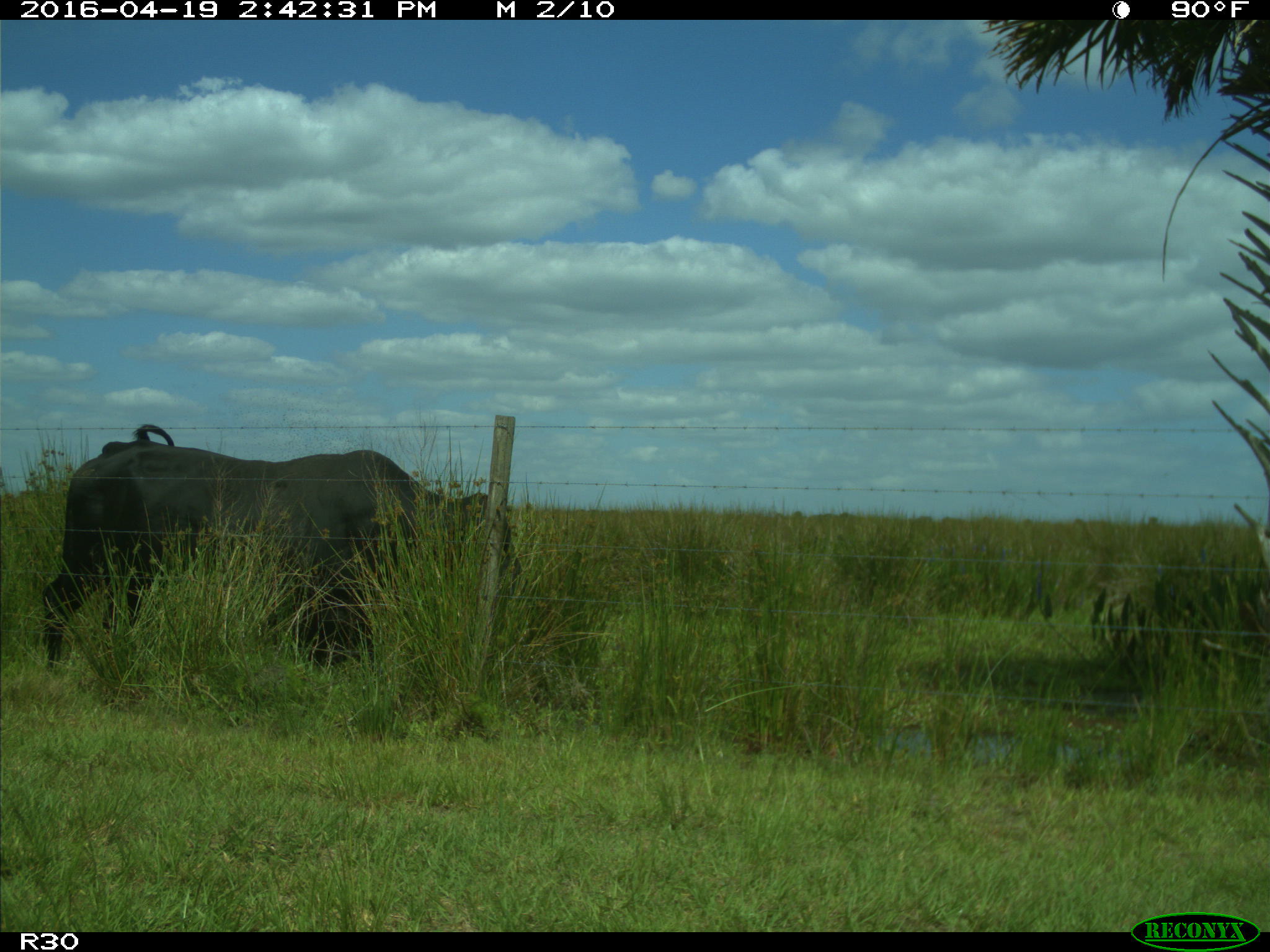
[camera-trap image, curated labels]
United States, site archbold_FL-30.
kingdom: Animalia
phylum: Chordata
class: Mammalia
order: Artiodactyla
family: Bovidae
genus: Bos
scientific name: Bos taurus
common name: domestic cow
Bos taurus (domestic cow).